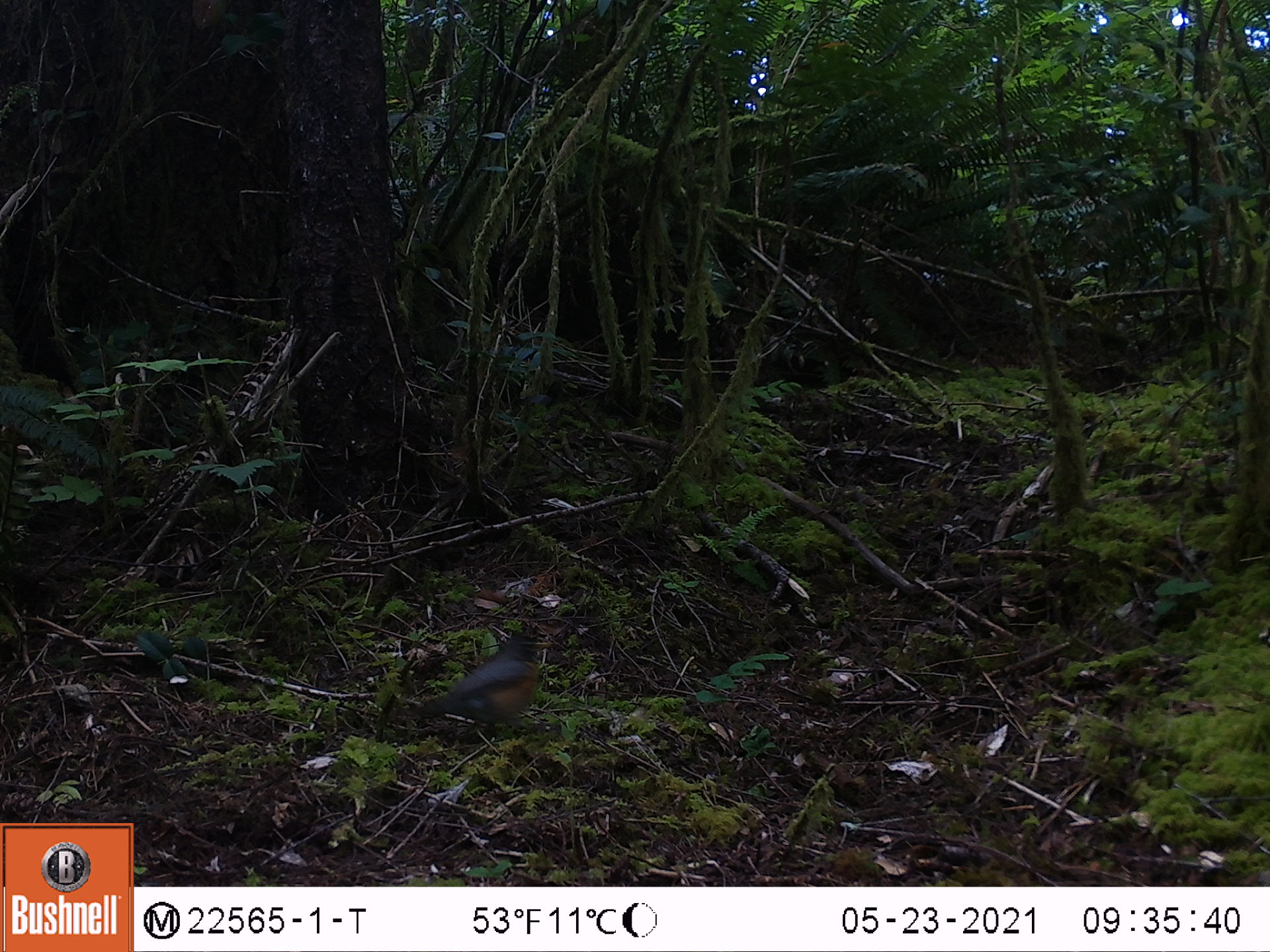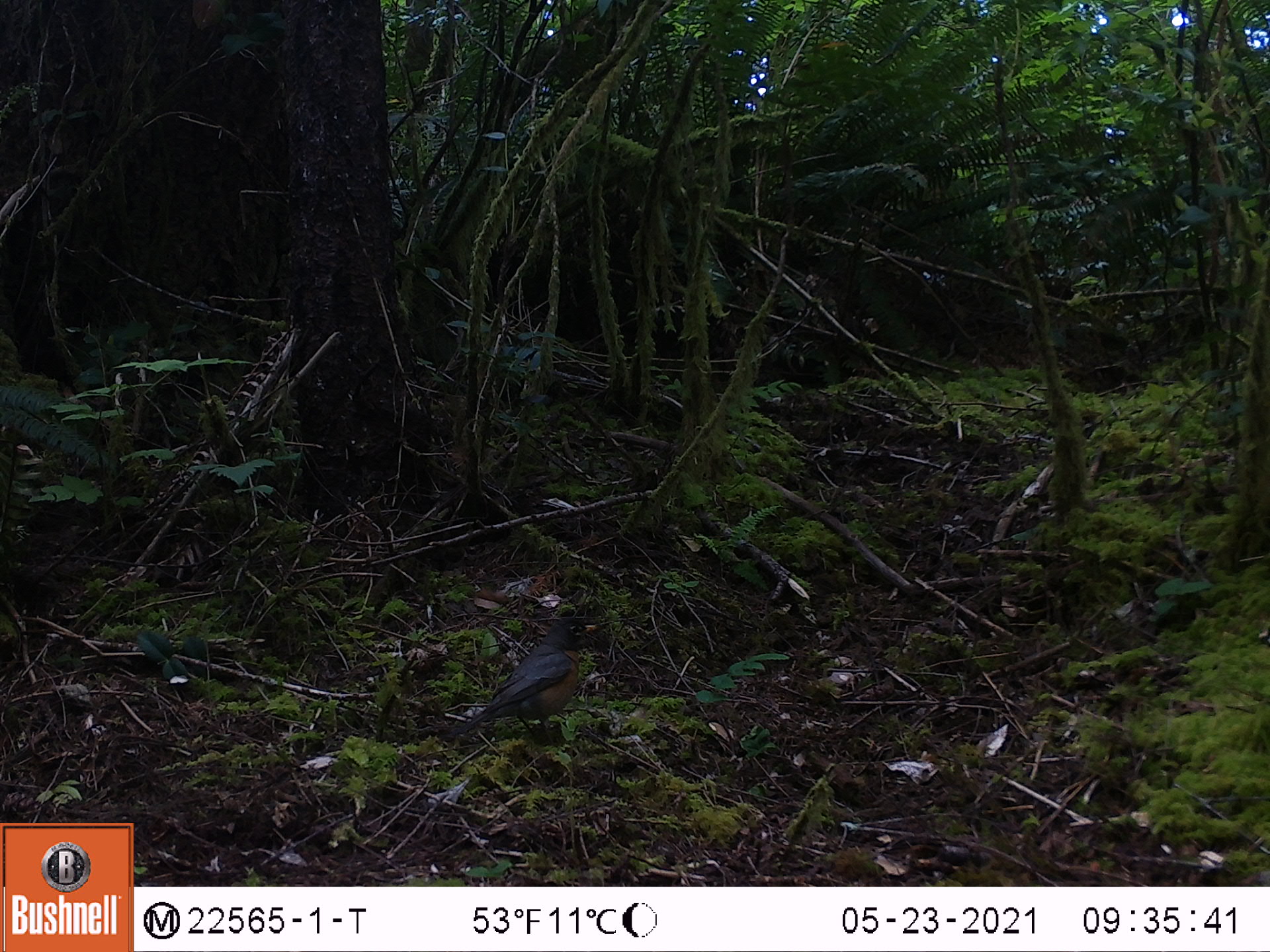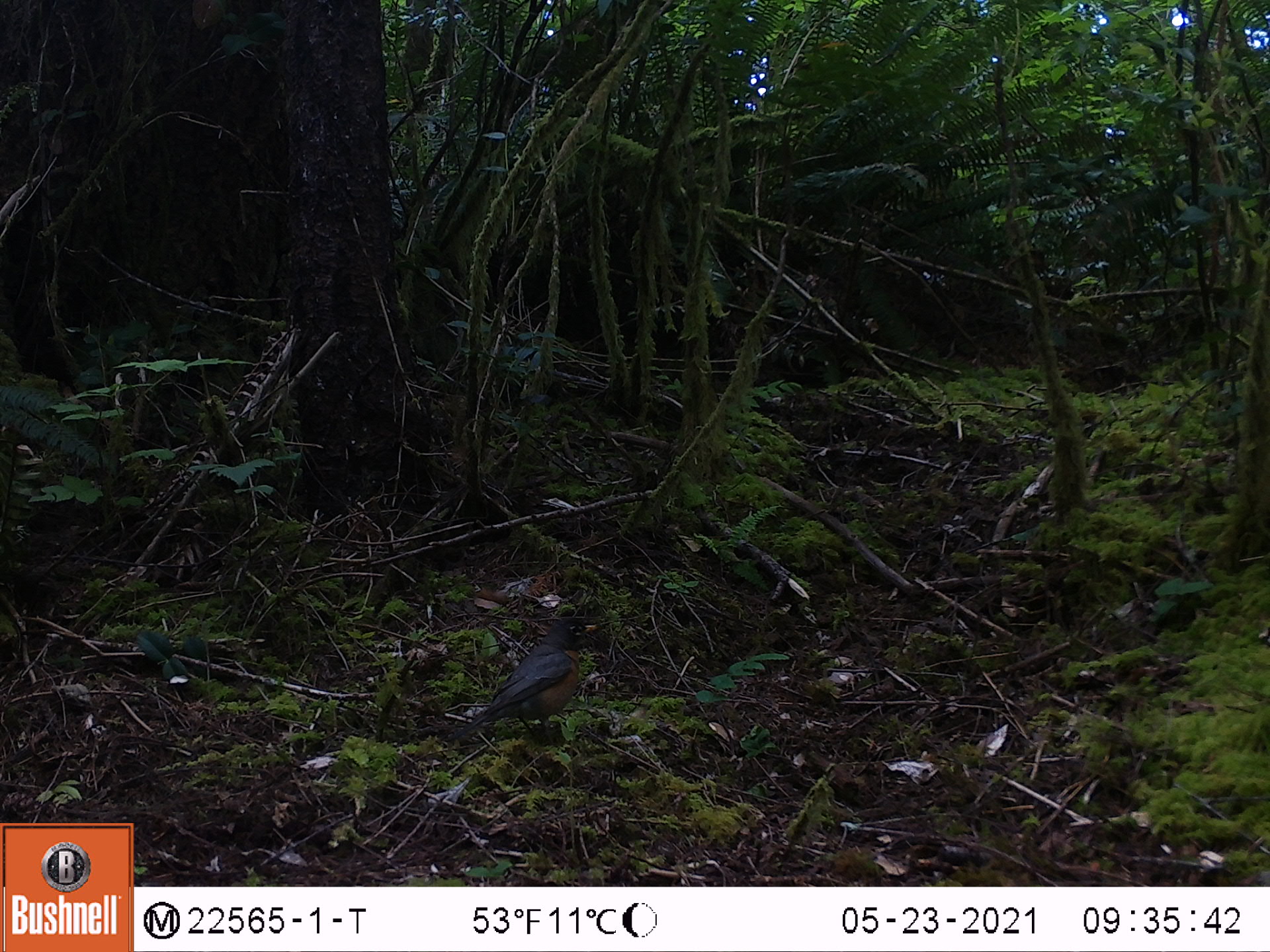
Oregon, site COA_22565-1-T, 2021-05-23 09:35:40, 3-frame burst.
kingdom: Animalia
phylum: Chordata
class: Aves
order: Passeriformes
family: Turdidae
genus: Turdus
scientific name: Turdus migratorius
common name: american robin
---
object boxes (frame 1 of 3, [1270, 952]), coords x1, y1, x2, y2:
american robin: 399, 617, 555, 732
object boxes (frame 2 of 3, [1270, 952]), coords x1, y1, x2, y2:
american robin: 444, 609, 602, 744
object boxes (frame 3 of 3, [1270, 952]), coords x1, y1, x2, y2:
american robin: 444, 611, 603, 752